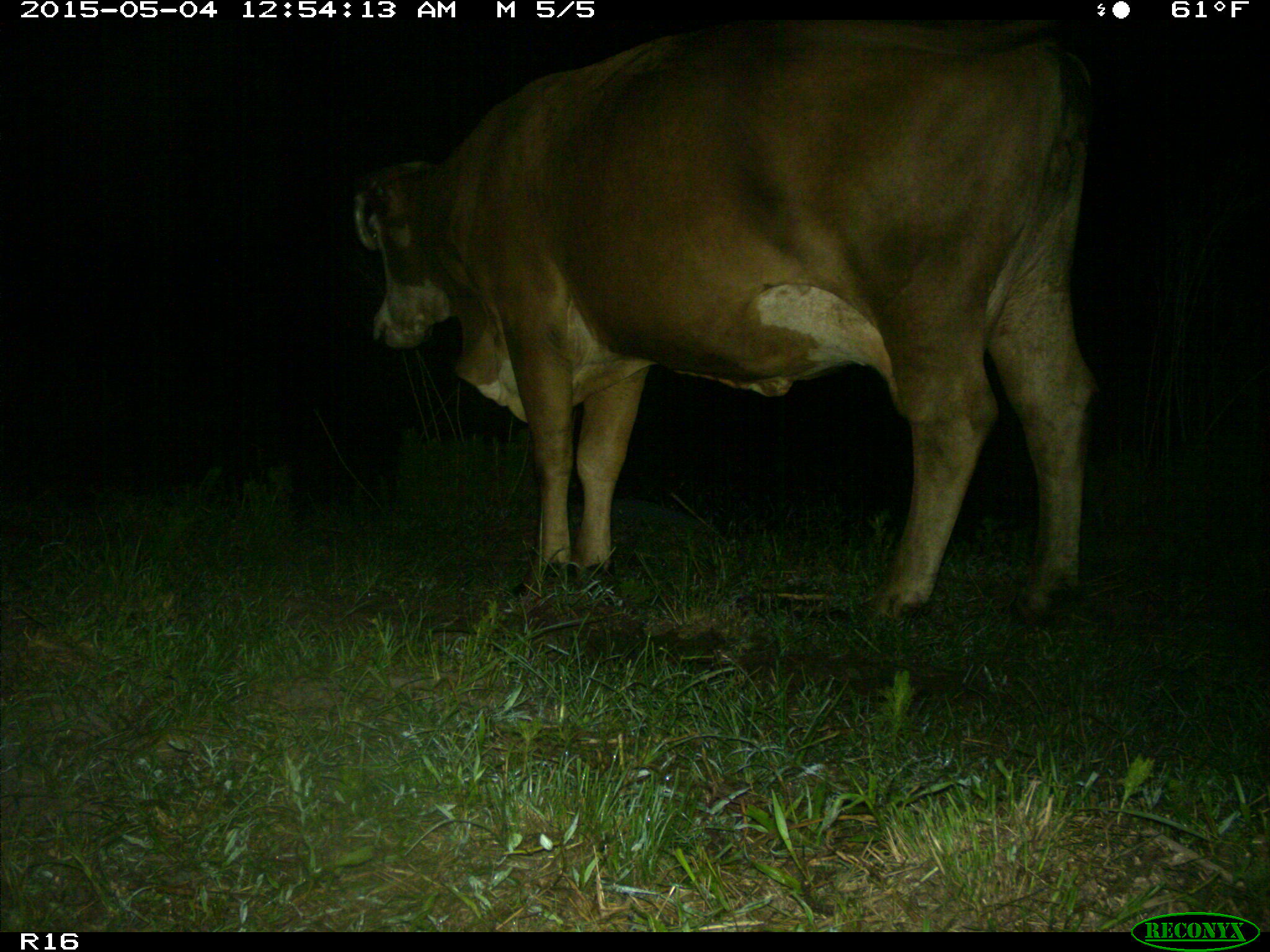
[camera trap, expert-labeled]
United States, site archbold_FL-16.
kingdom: Animalia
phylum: Chordata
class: Mammalia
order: Artiodactyla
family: Bovidae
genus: Bos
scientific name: Bos taurus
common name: domestic cow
Bos taurus (domestic cow).